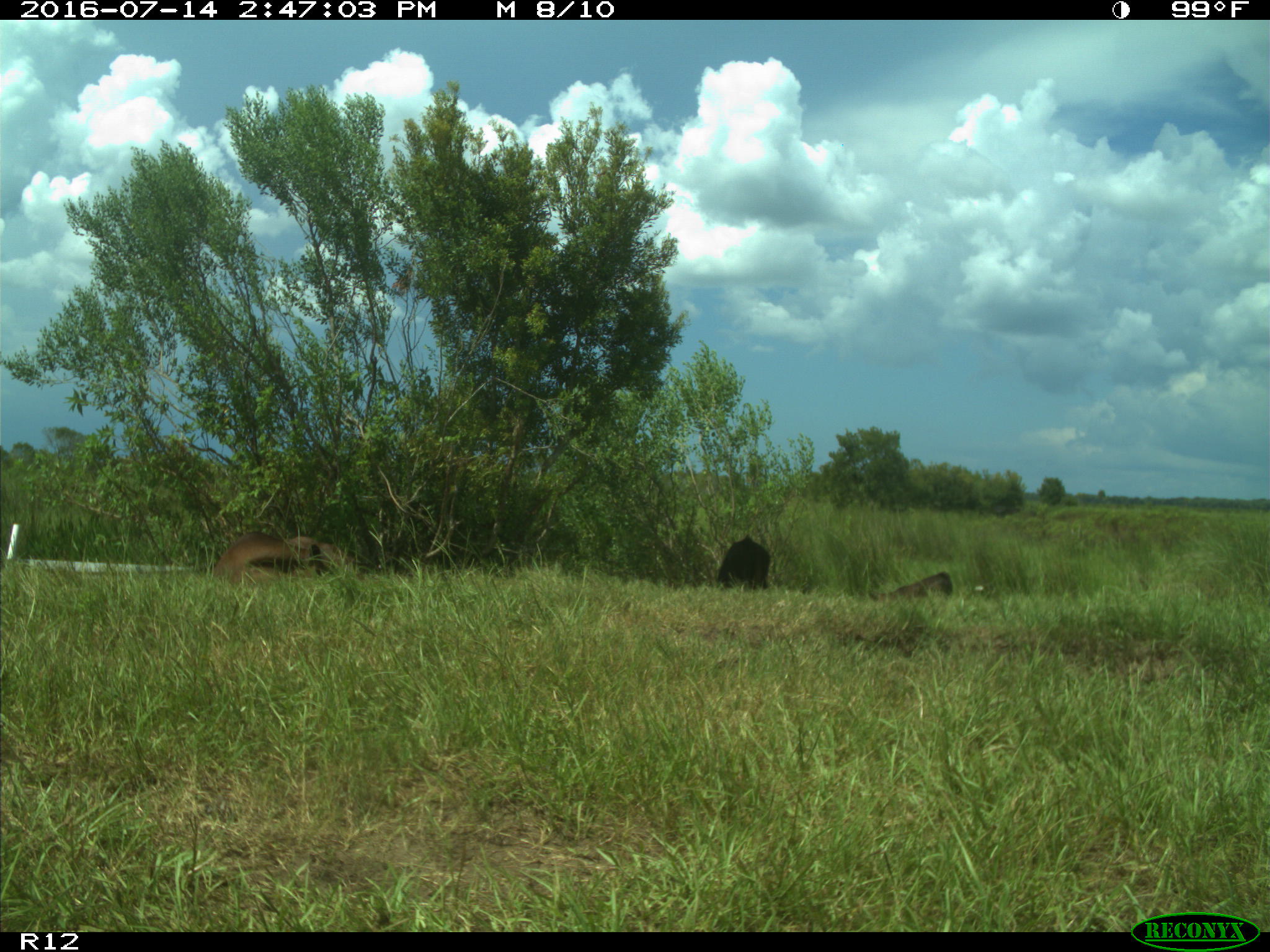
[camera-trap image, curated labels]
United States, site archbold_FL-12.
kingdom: Animalia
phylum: Chordata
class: Mammalia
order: Artiodactyla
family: Bovidae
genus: Bos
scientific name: Bos taurus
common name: domestic cow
Bos taurus (domestic cow).